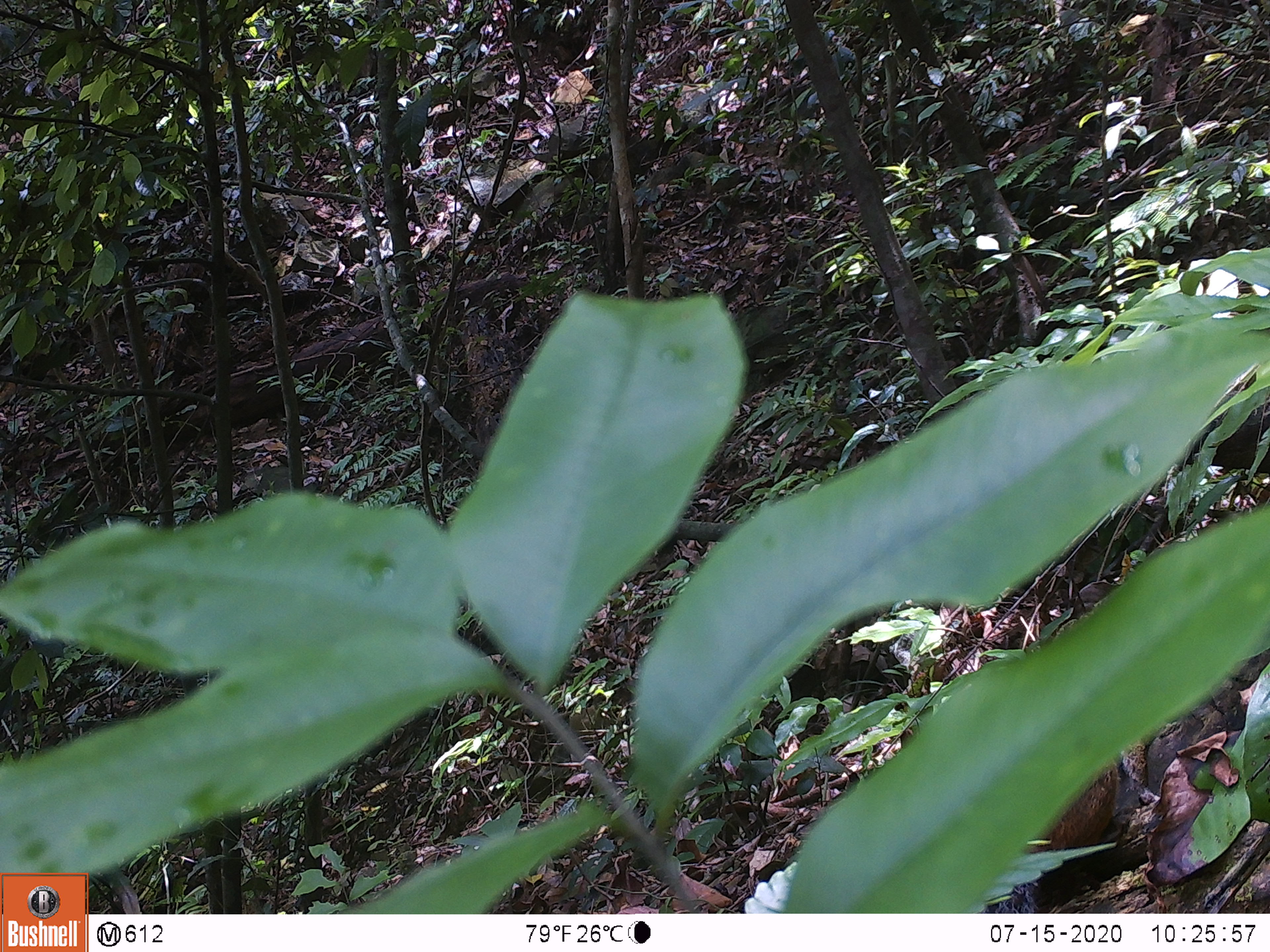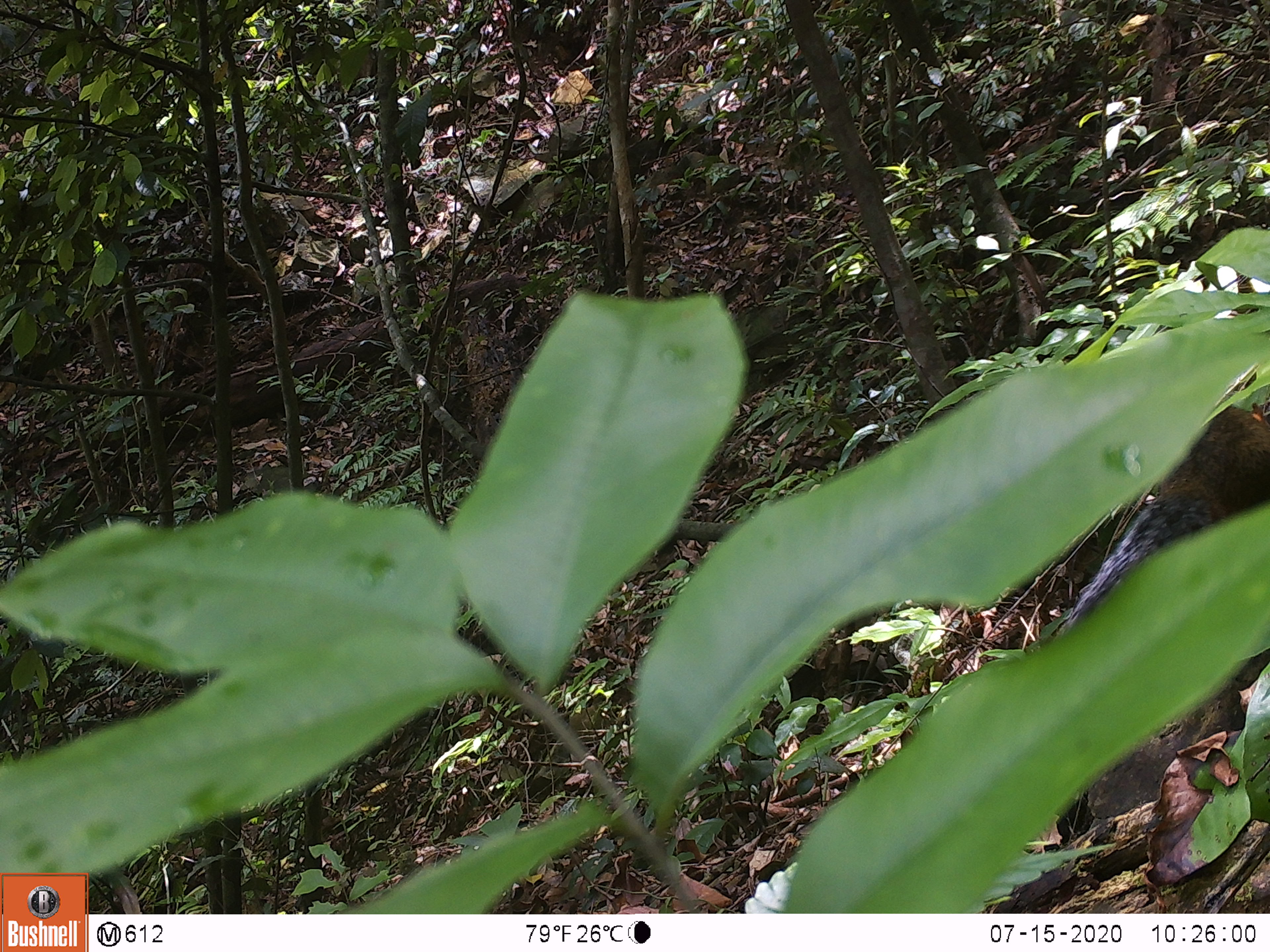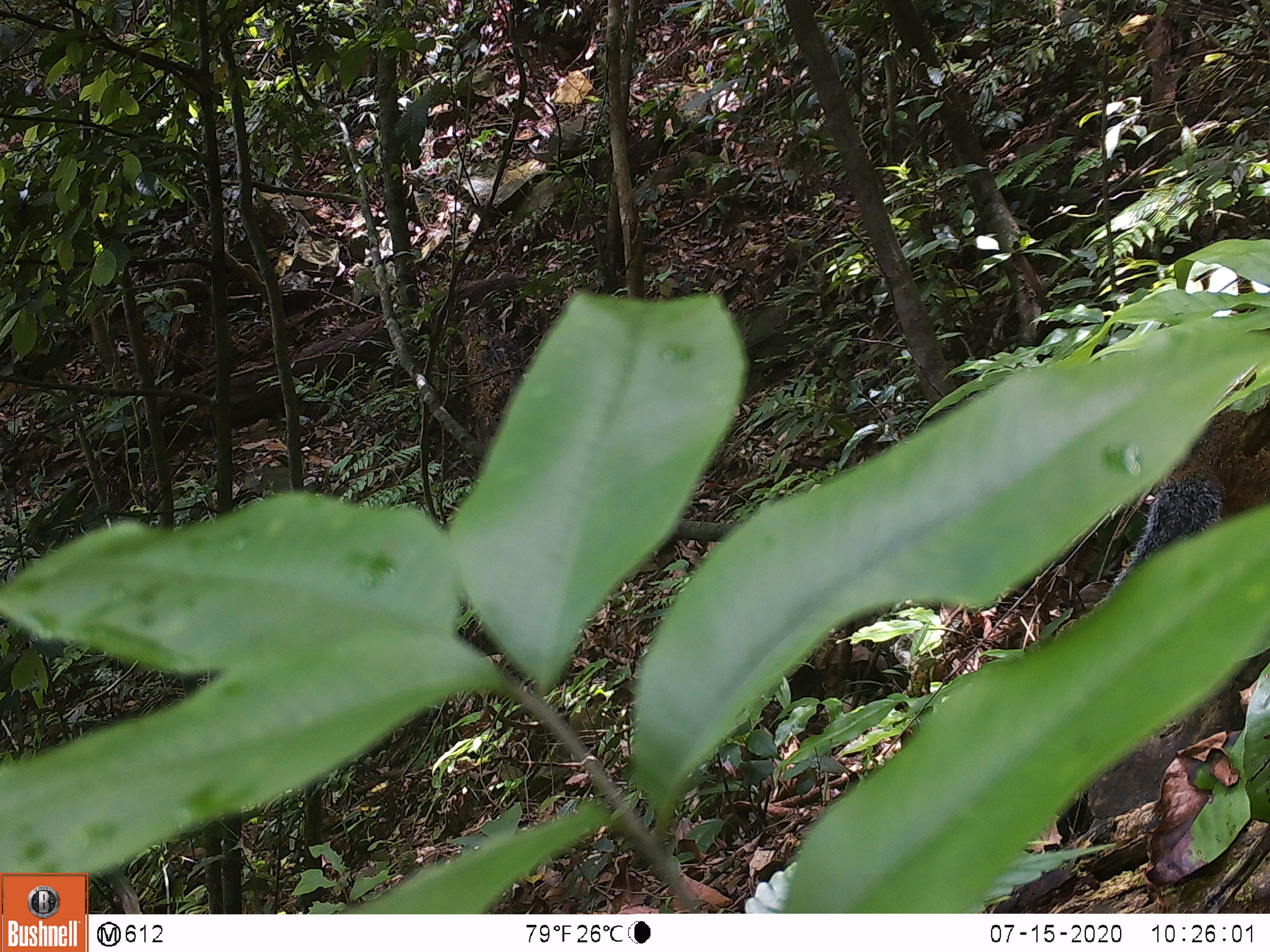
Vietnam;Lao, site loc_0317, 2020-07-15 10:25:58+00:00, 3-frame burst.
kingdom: Animalia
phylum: Chordata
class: Mammalia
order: Rodentia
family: Sciuridae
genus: Dremomys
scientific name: Dremomys rufigenis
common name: red-cheeked squirrel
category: red cheeked squirrel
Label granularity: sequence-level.